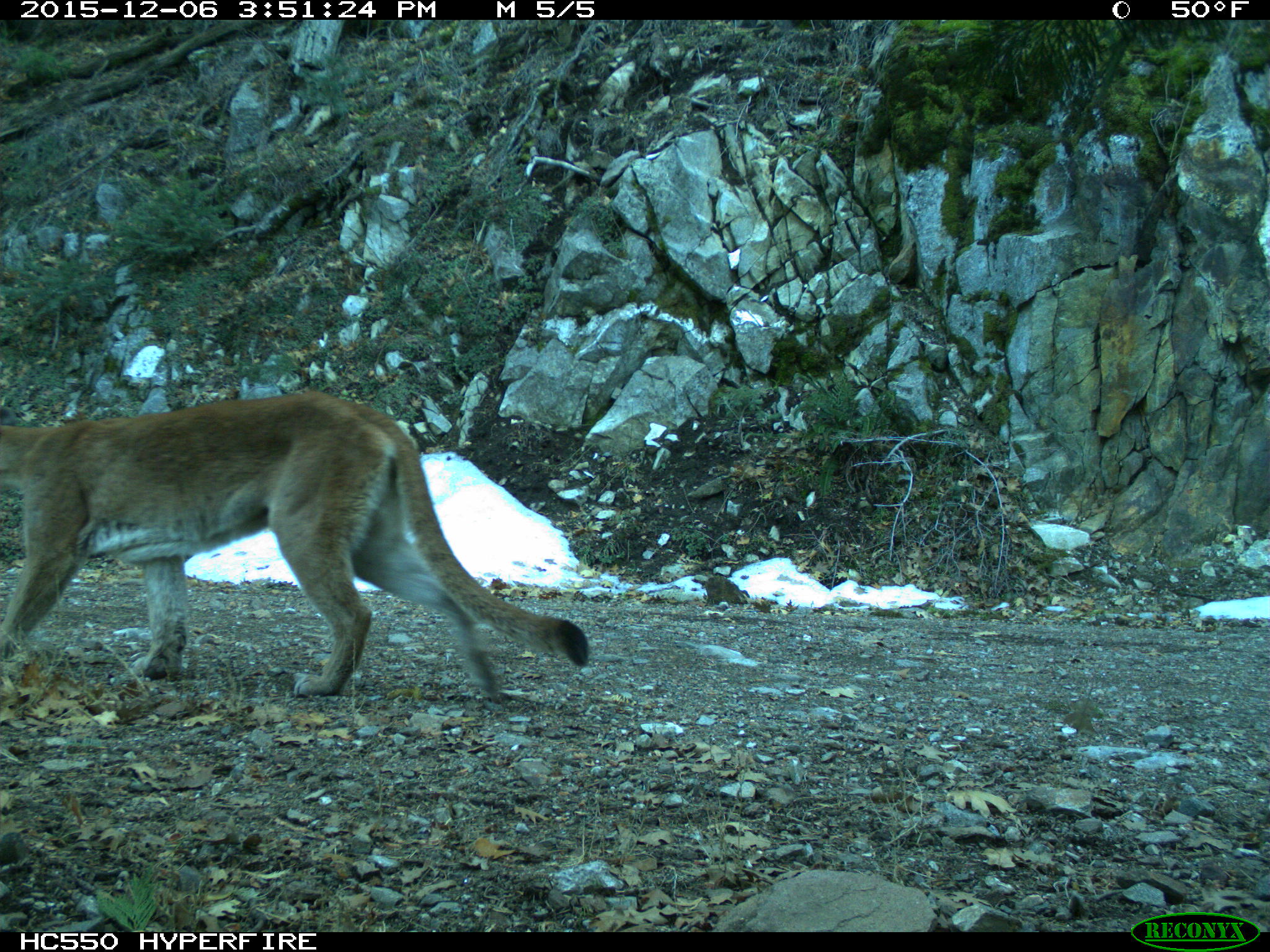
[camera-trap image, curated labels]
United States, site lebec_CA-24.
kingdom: Animalia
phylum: Chordata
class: Mammalia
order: Carnivora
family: Felidae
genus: Puma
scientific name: Puma concolor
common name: mountain lion